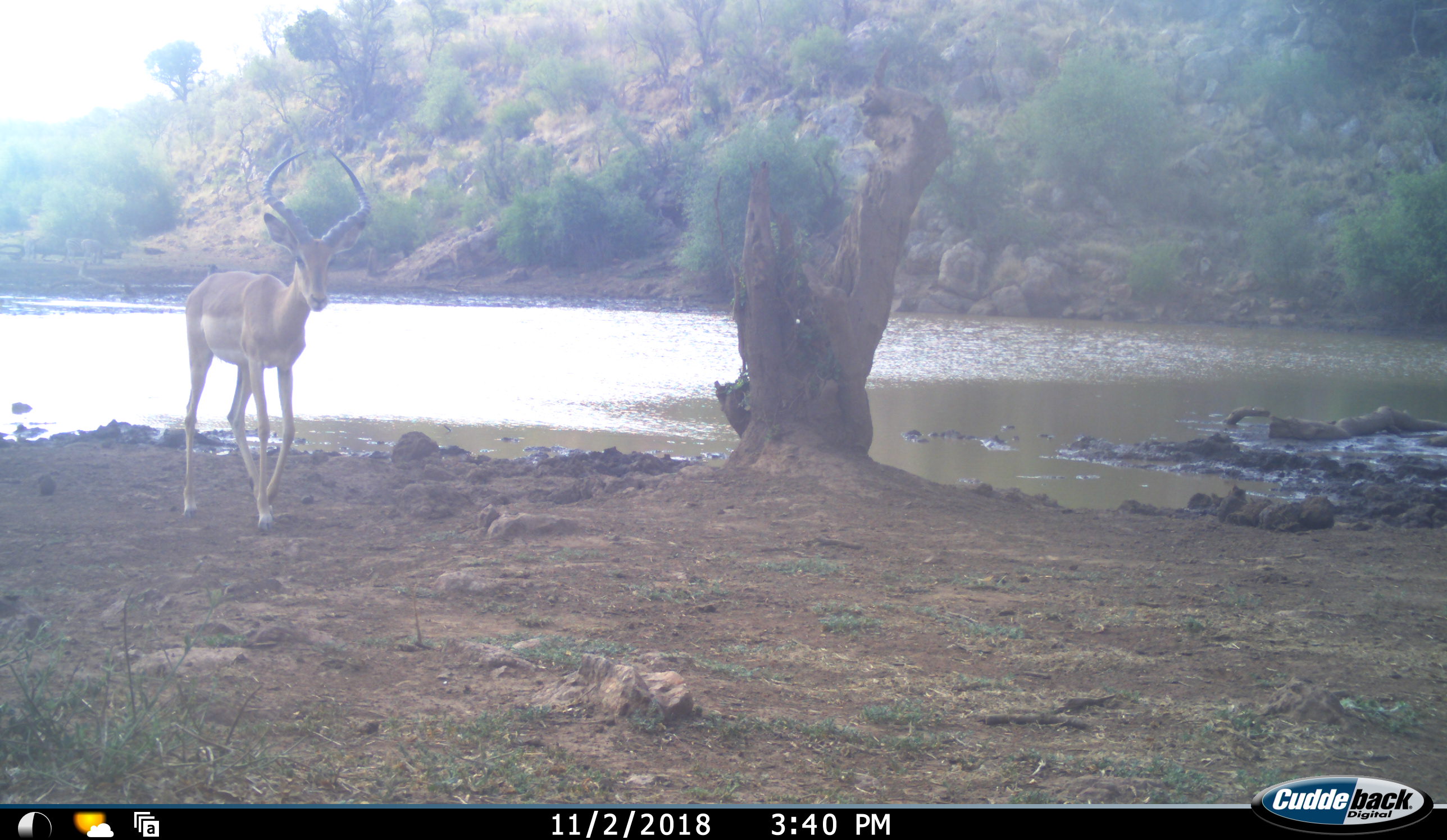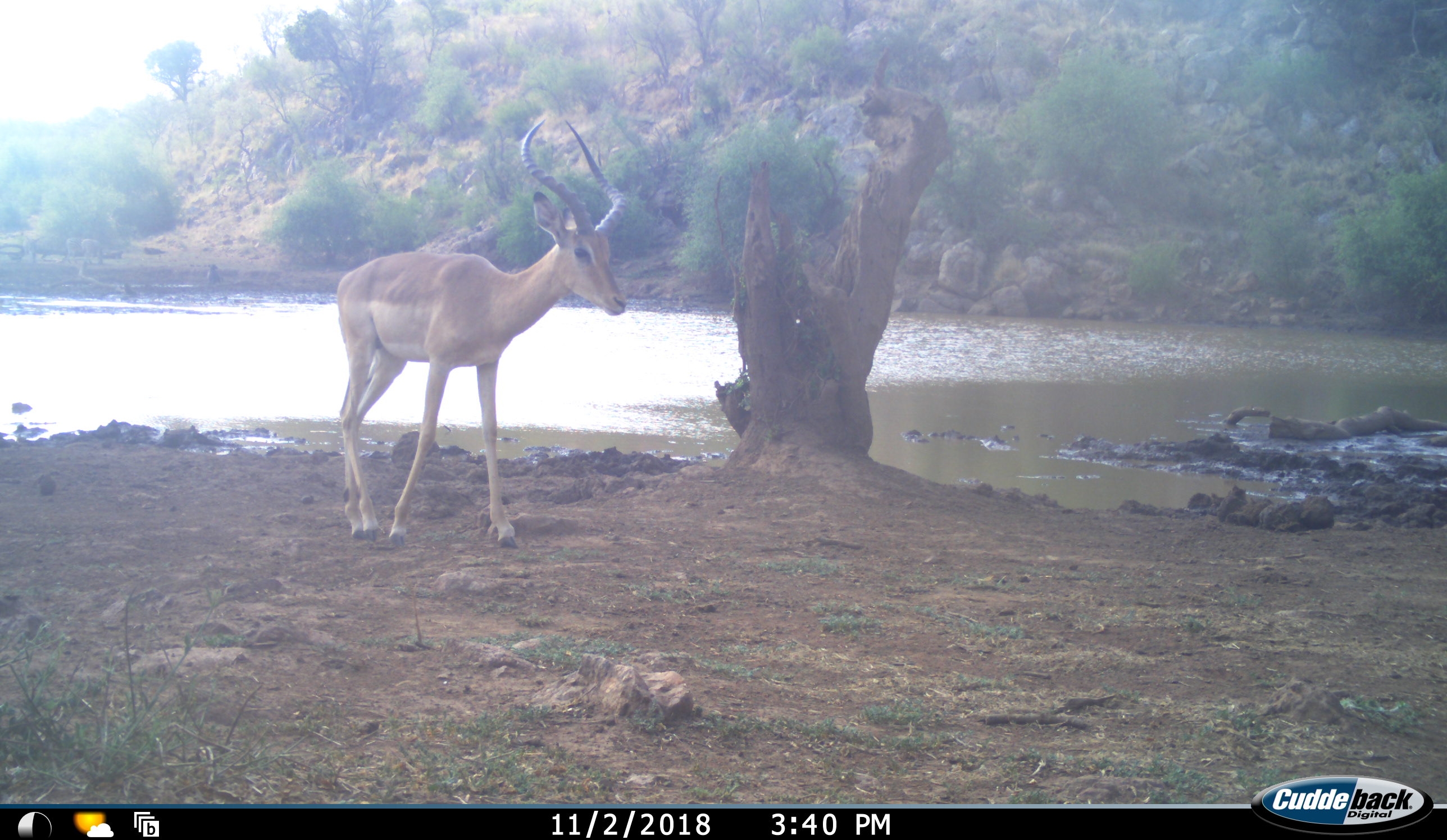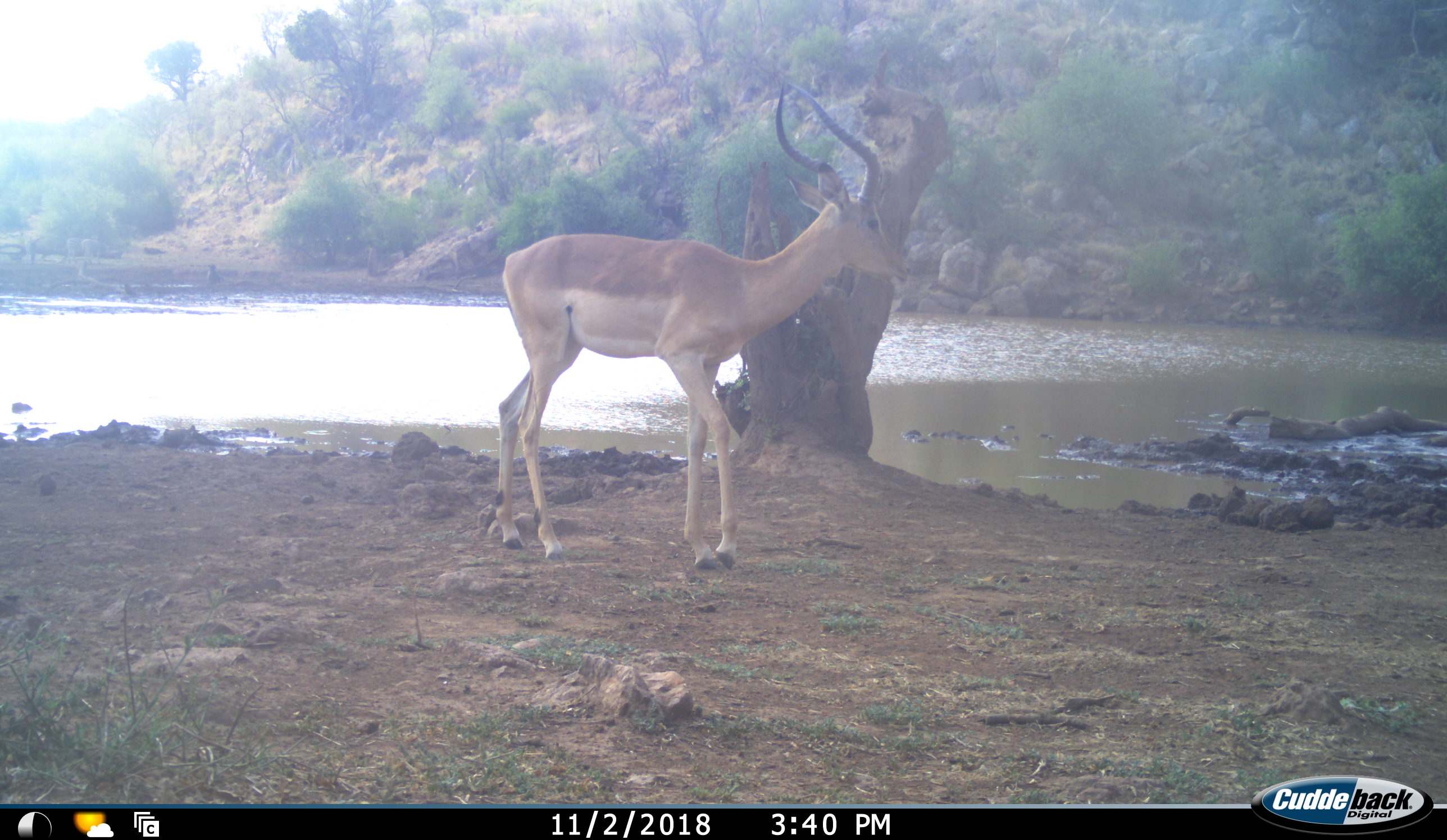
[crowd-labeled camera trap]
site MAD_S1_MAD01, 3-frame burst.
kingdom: Animalia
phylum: Chordata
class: Mammalia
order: Artiodactyla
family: Bovidae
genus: Aepyceros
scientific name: Aepyceros melampus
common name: impala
Impala (Aepyceros melampus), count 1. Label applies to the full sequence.